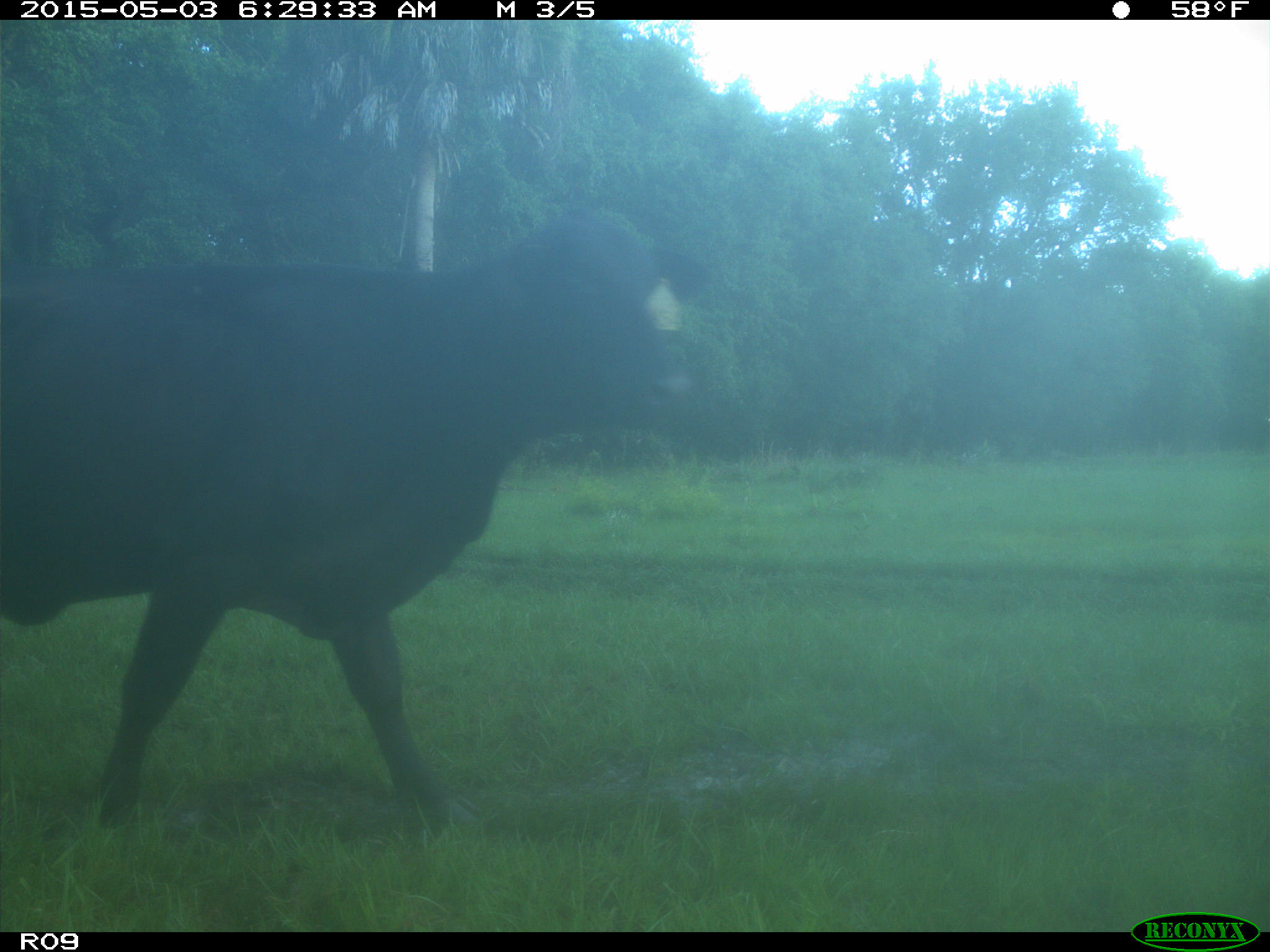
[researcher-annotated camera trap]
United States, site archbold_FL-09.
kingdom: Animalia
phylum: Chordata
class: Mammalia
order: Artiodactyla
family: Bovidae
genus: Bos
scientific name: Bos taurus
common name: domestic cow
Bos taurus (domestic cow).